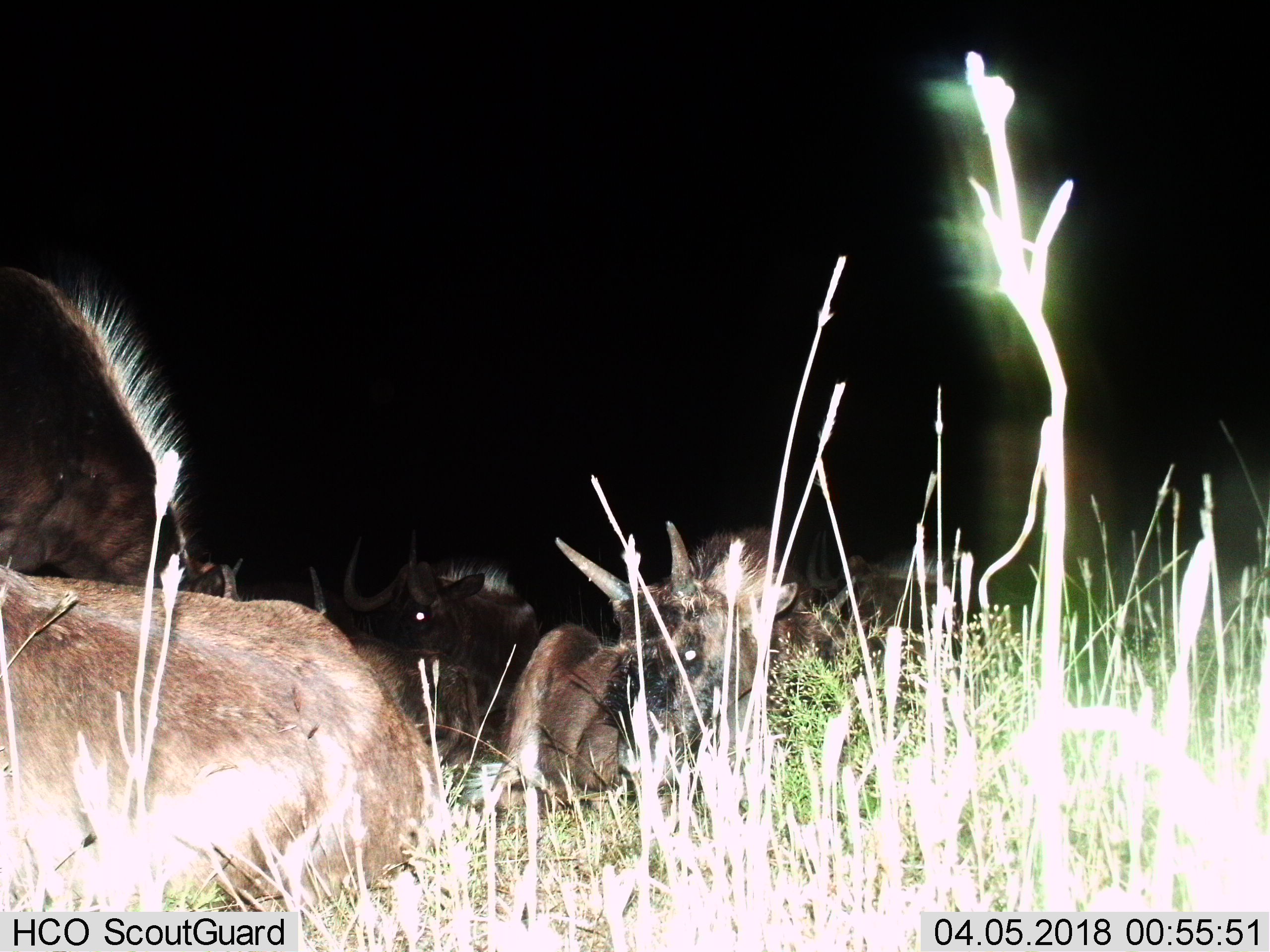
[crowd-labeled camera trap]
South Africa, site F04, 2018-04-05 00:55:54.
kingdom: Animalia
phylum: Chordata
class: Mammalia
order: Artiodactyla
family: Bovidae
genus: Connochaetes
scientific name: Connochaetes gnou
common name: black wildebeest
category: wildebeestblack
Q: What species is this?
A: Wildebeestblack (black wildebeest) (Connochaetes gnou).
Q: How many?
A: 6.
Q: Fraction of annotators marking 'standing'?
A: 17%.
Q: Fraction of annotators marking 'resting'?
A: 83%.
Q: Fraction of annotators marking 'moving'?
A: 17%.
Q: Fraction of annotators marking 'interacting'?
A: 17%.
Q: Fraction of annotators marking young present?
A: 83%.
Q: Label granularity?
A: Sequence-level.